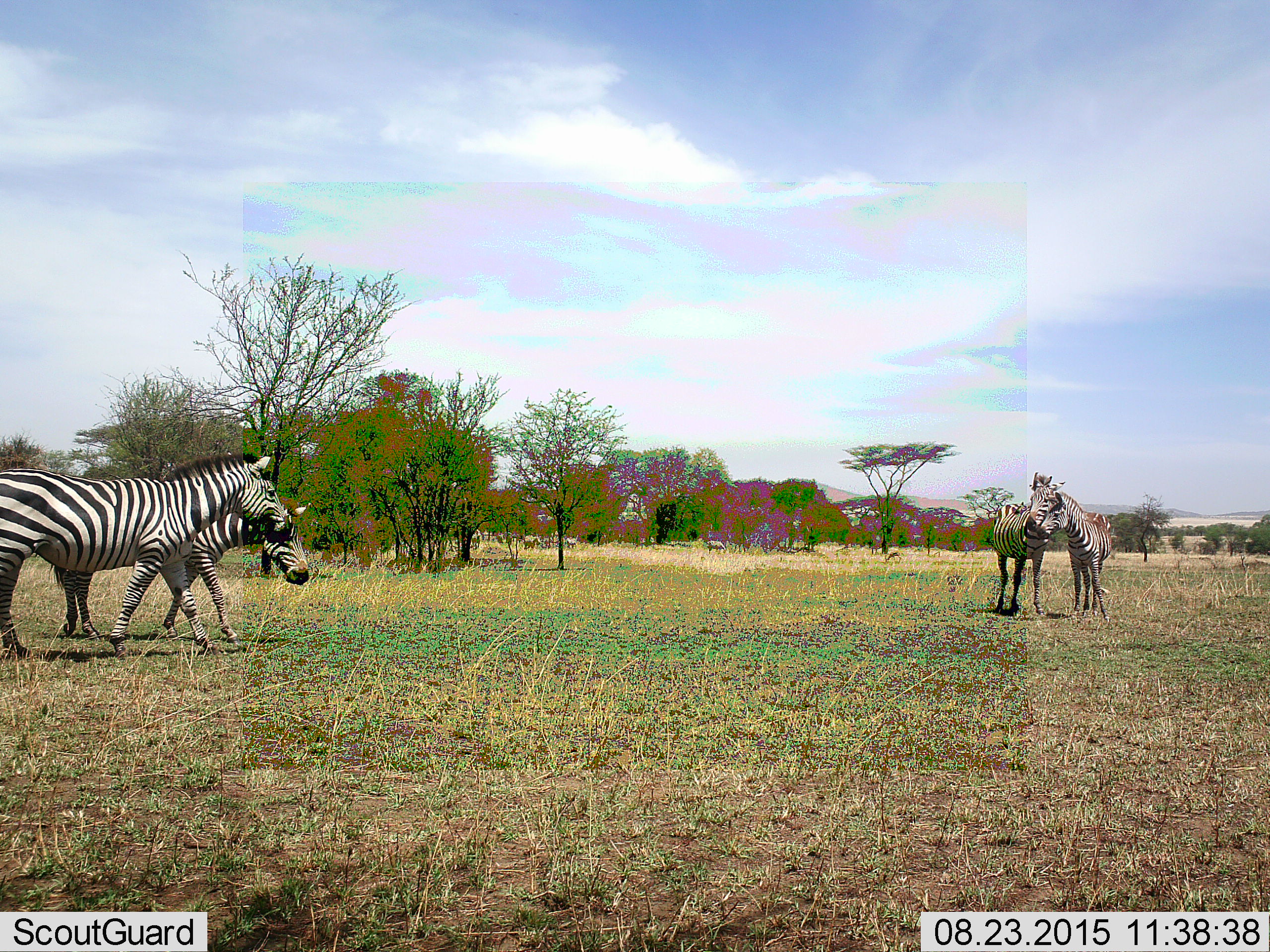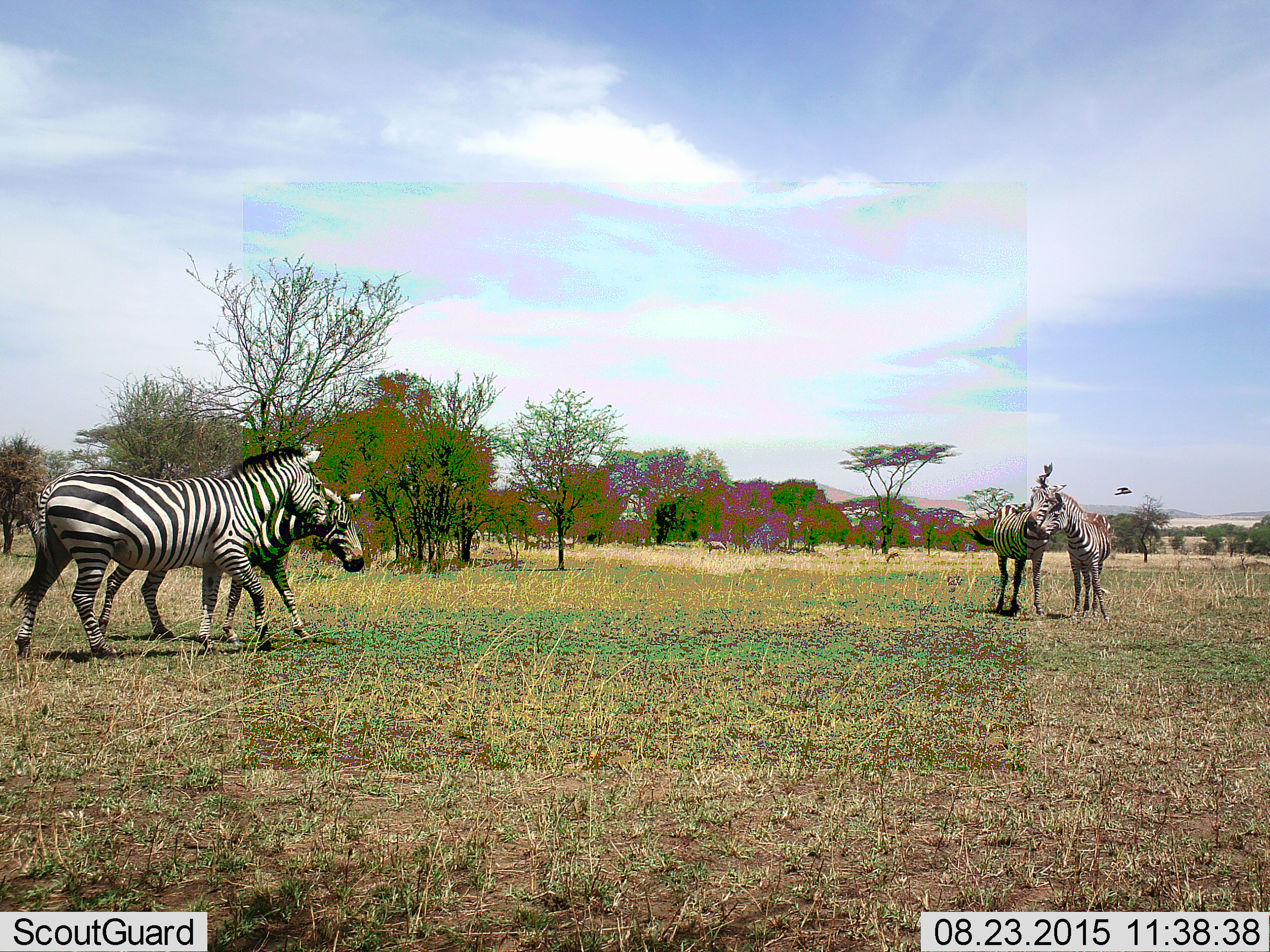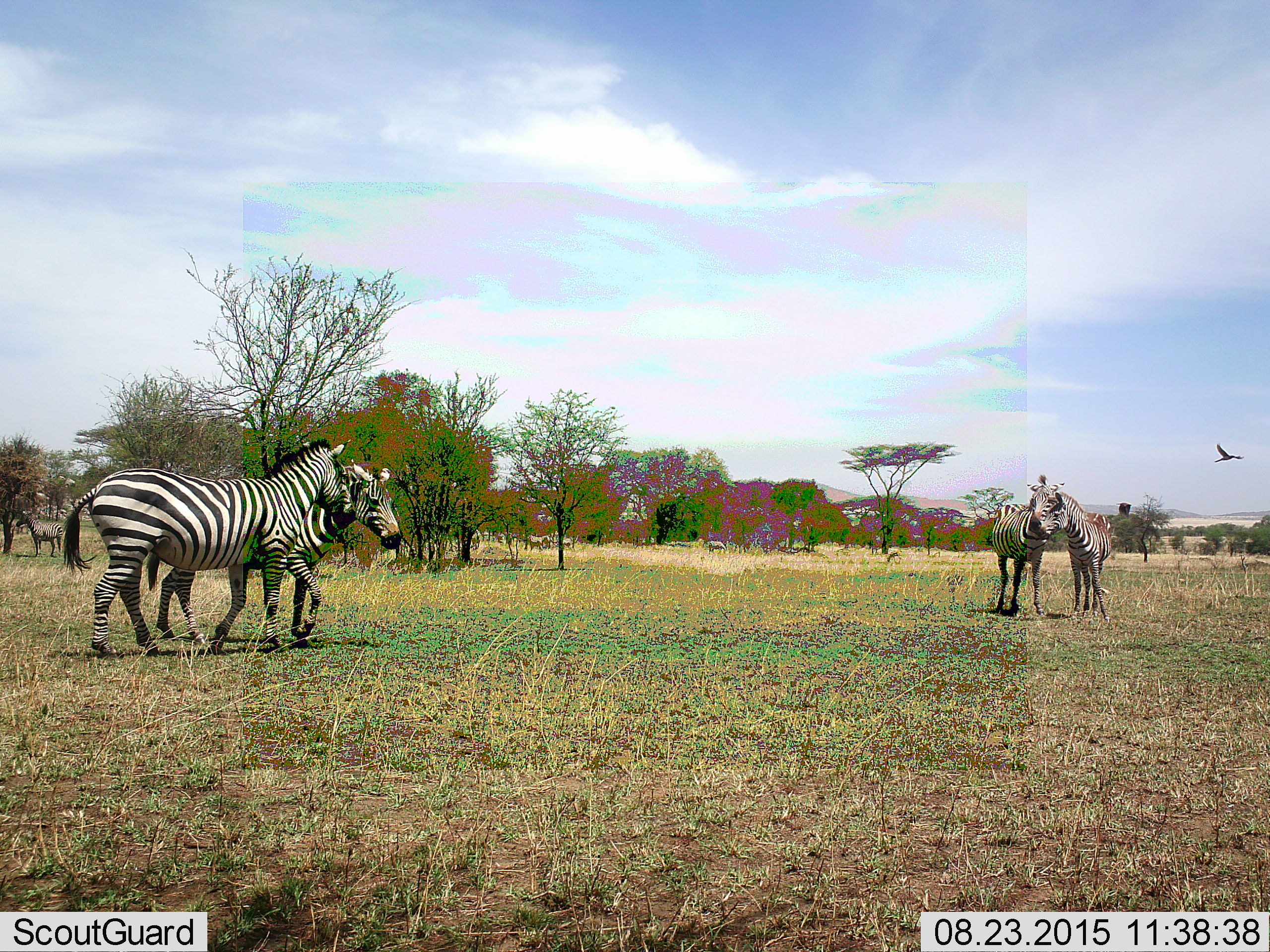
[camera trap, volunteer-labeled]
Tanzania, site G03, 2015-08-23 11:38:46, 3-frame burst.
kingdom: Animalia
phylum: Chordata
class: Mammalia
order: Perissodactyla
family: Equidae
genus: Equus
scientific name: Equus quagga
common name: plains zebra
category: zebra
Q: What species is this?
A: Zebra (plains zebra) (Equus quagga).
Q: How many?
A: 4.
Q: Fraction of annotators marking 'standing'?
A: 53%.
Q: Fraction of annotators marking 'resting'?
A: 0%.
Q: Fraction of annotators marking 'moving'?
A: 79%.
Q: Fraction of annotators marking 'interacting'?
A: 32%.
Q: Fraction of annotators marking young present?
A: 32%.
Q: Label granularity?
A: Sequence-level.